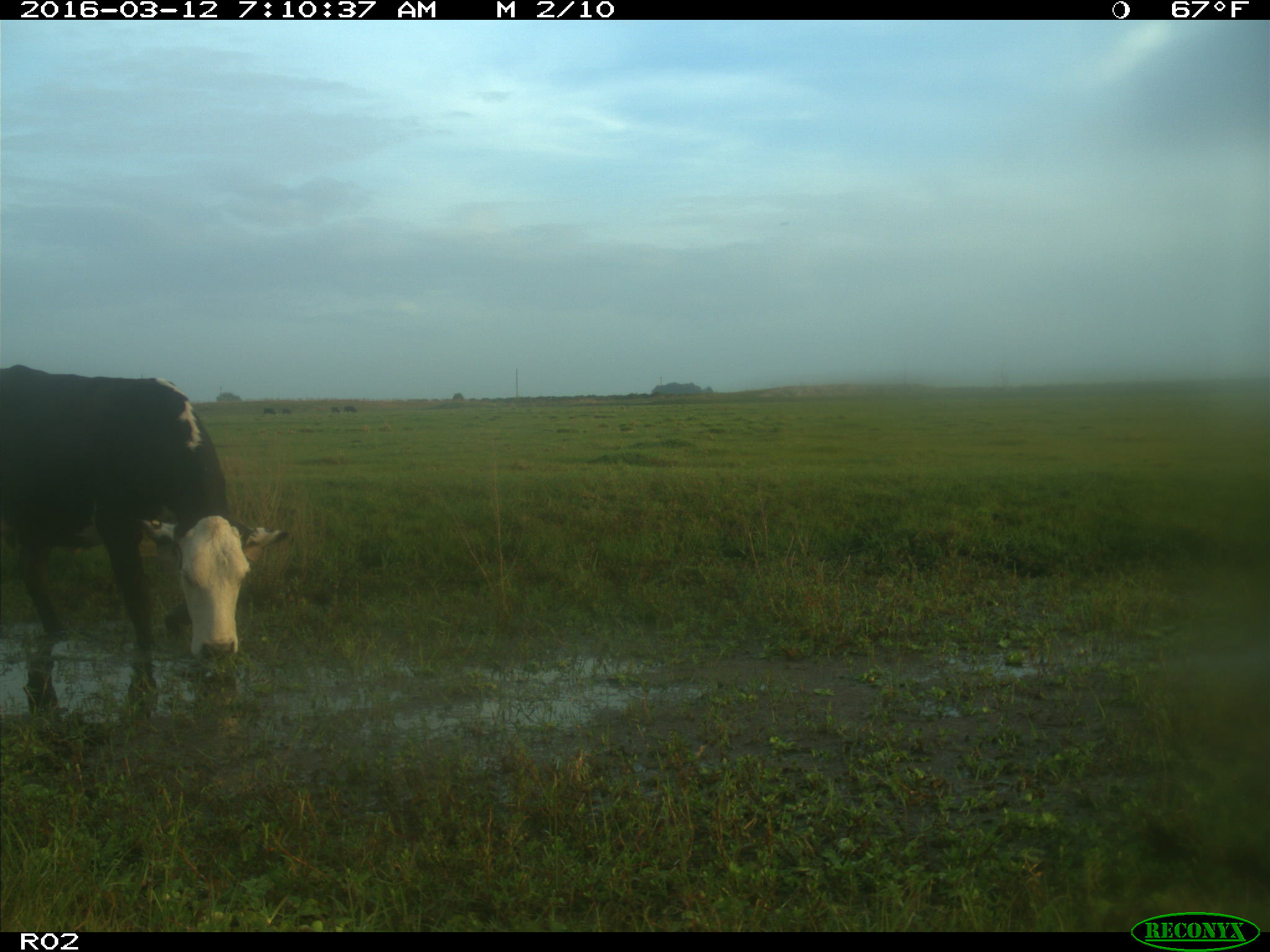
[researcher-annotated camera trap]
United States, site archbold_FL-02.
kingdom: Animalia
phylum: Chordata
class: Mammalia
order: Artiodactyla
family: Bovidae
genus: Bos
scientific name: Bos taurus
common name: domestic cow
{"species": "Bos taurus (domestic cow)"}